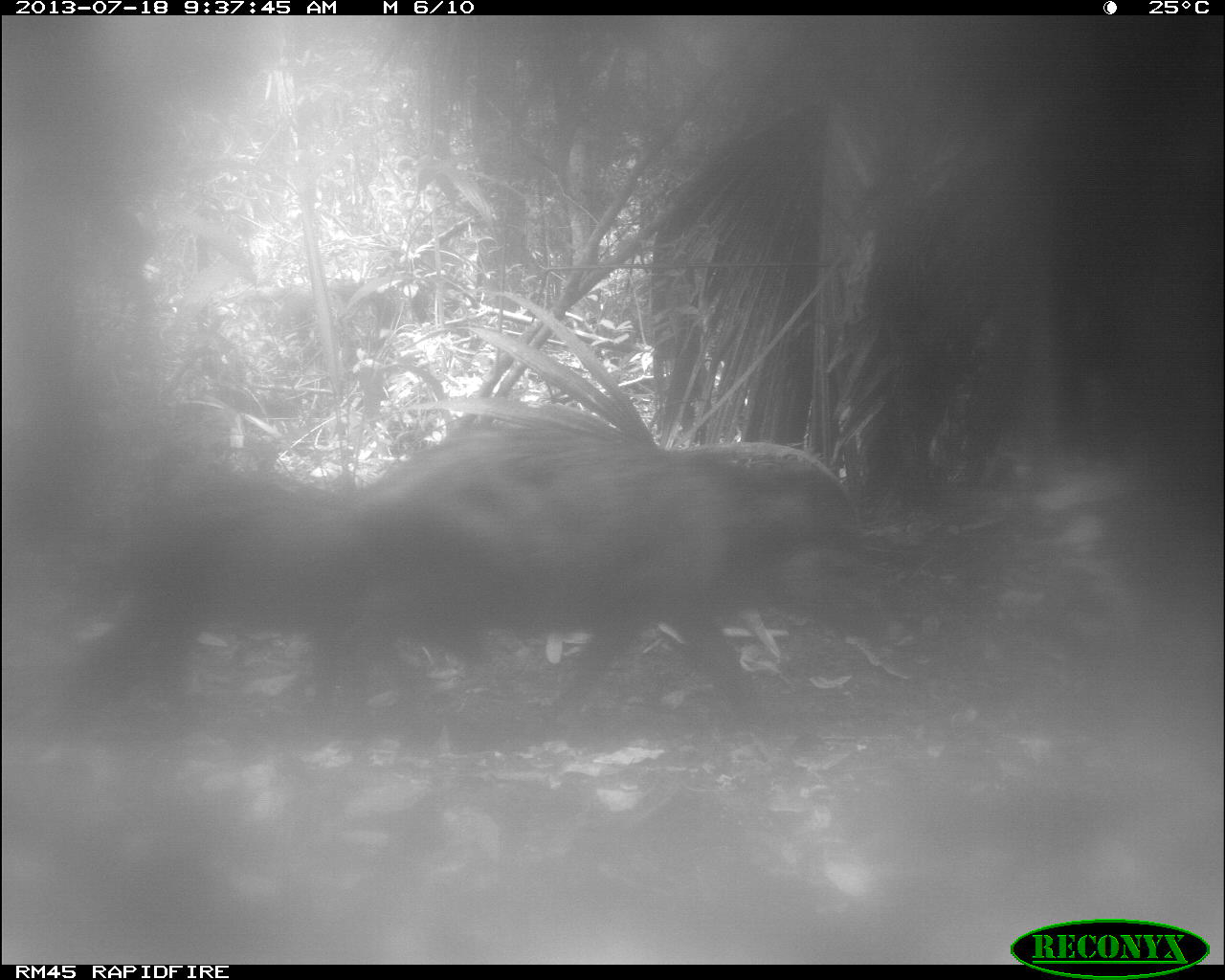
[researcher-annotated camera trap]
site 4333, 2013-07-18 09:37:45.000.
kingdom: Animalia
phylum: Chordata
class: Mammalia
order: Artiodactyla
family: Tayassuidae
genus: Tayassu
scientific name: Tayassu pecari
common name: white-lipped peccary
Tayassu pecari (white-lipped peccary), count 1.